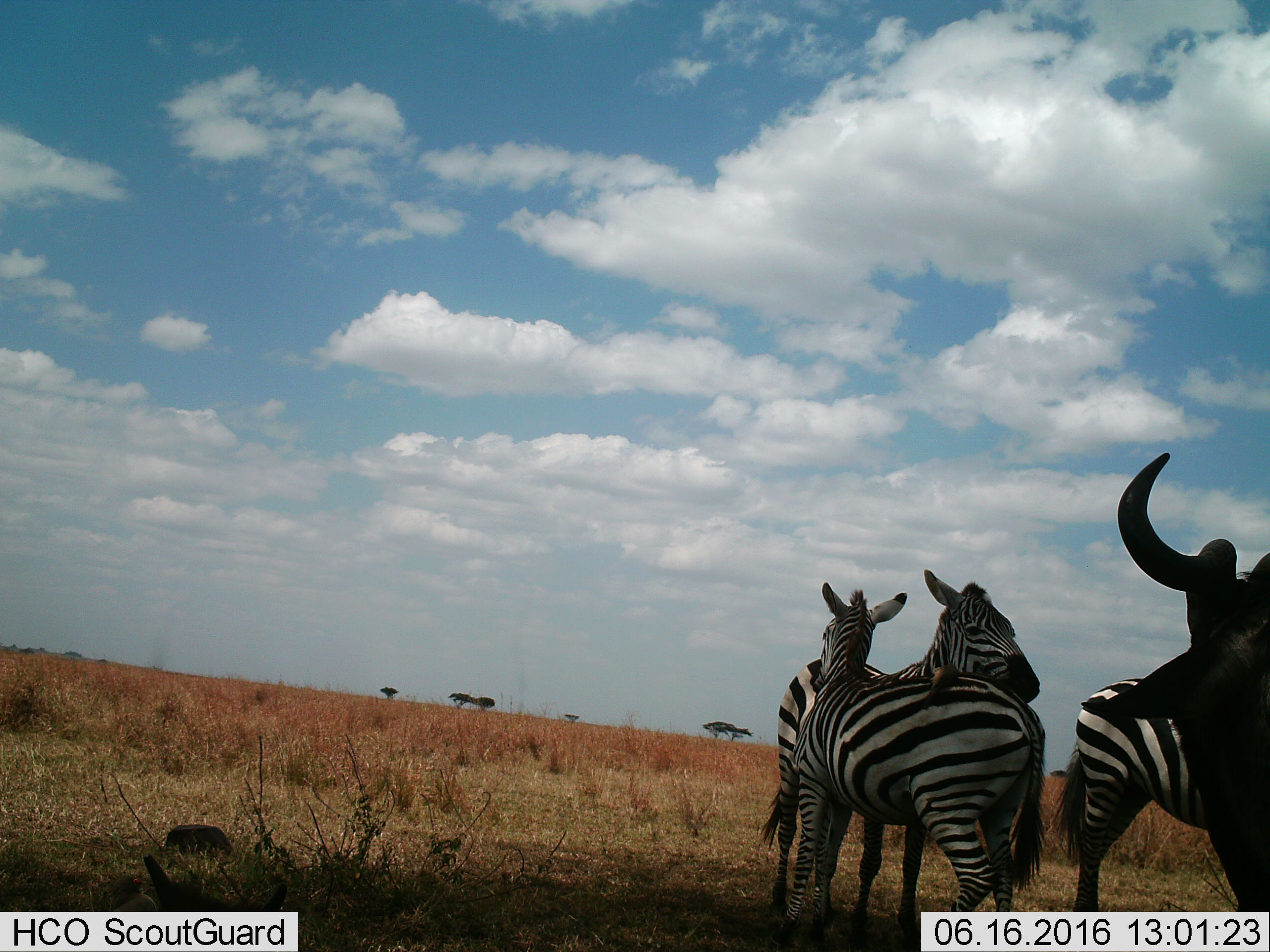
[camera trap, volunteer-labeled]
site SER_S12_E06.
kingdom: Animalia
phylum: Chordata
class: Mammalia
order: Artiodactyla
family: Bovidae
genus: Connochaetes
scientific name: Connochaetes taurinus taurinus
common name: blue wildebeest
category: wildebeestblue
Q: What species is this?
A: Wildebeestblue (blue wildebeest) (Connochaetes taurinus taurinus).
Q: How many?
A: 1.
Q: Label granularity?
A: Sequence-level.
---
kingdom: Animalia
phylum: Chordata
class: Mammalia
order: Perissodactyla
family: Equidae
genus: Equus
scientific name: Equus quagga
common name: plains zebra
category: zebraplains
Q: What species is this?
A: Zebraplains (plains zebra) (Equus quagga).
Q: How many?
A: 3.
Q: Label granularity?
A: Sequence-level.